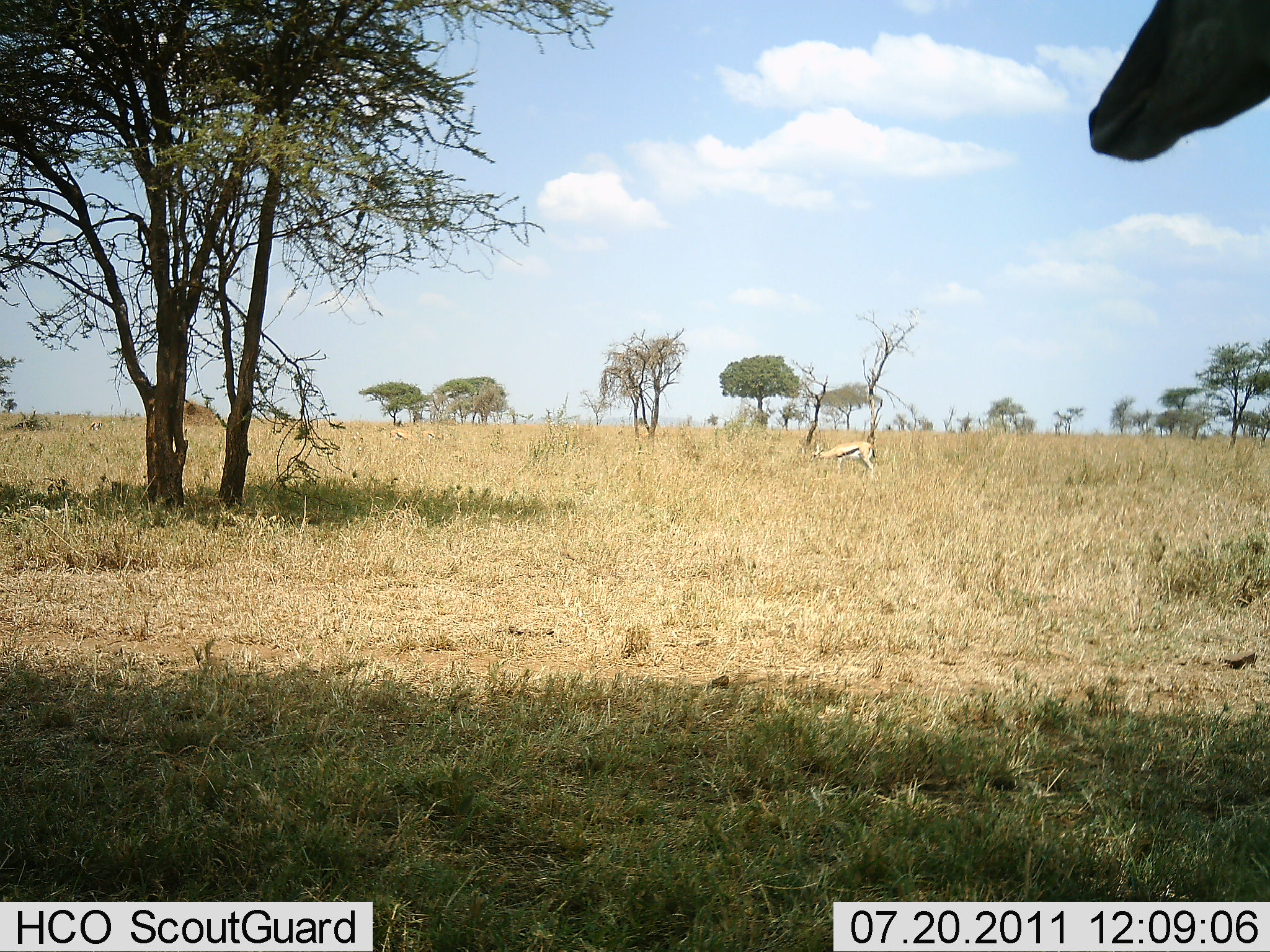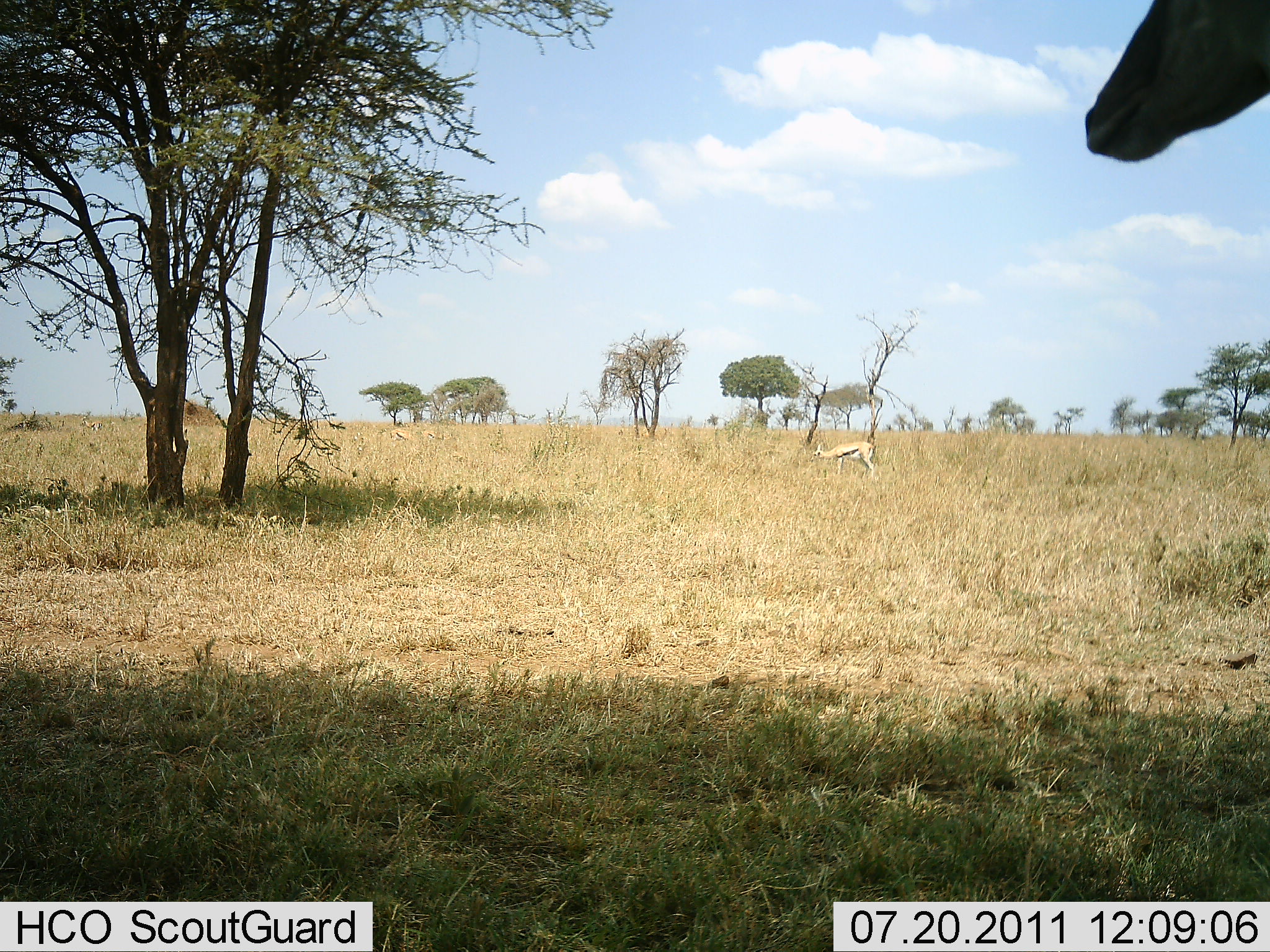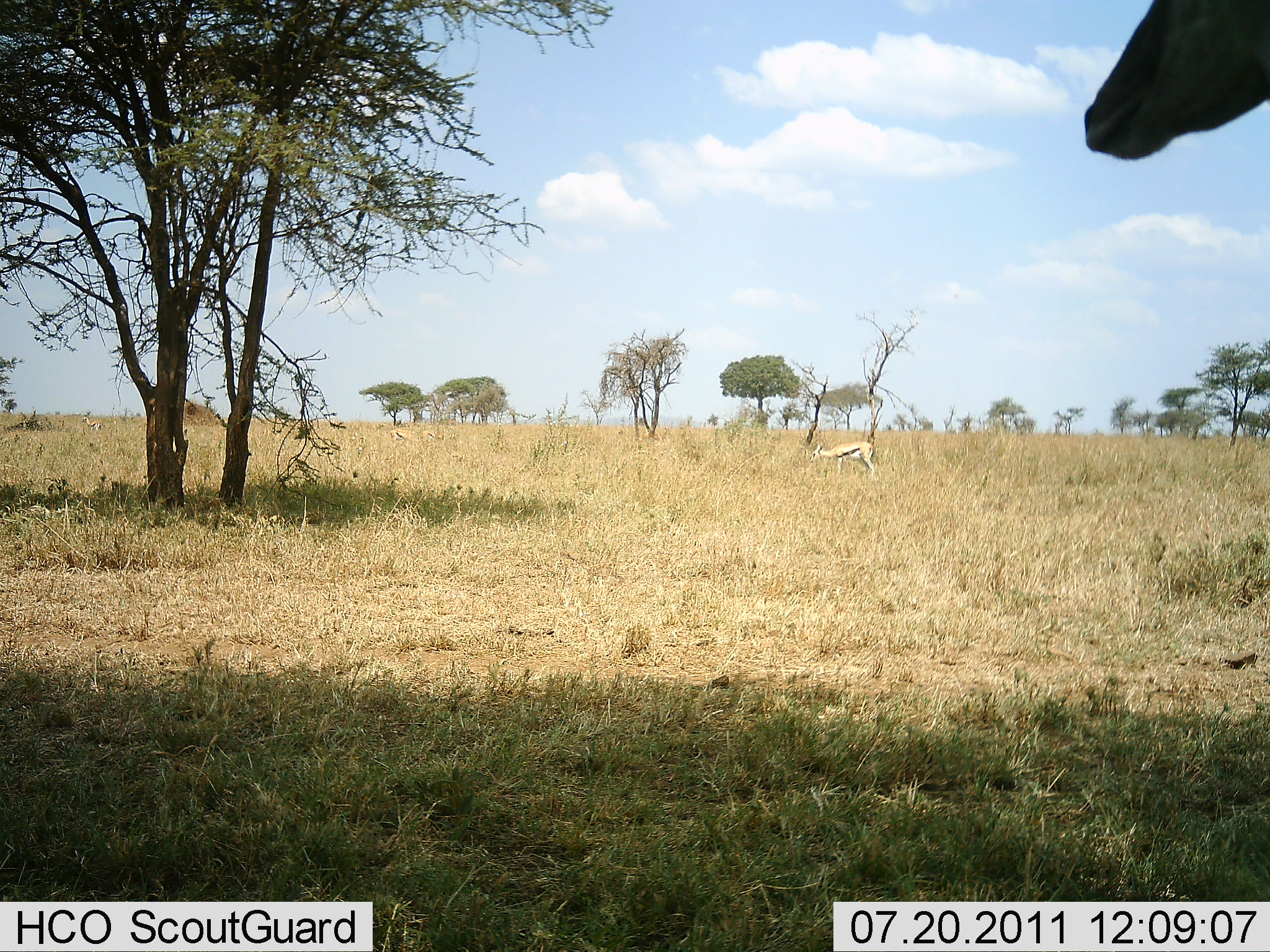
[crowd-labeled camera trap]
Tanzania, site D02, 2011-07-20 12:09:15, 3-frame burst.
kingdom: Animalia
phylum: Chordata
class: Mammalia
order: Artiodactyla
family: Bovidae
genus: Eudorcas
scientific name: Eudorcas thomsonii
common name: thomson's gazelle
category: gazellethomsons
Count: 1.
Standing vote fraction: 54%.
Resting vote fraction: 0%.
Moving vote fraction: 8%.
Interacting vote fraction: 0%.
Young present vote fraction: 0%.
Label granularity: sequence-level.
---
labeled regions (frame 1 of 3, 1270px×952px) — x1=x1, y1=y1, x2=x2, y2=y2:
animal: x1=1086, y1=0, x2=1270, y2=165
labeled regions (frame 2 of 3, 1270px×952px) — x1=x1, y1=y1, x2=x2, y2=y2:
animal: x1=1083, y1=0, x2=1269, y2=170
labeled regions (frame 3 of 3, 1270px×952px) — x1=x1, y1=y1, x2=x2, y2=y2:
animal: x1=1081, y1=0, x2=1270, y2=166